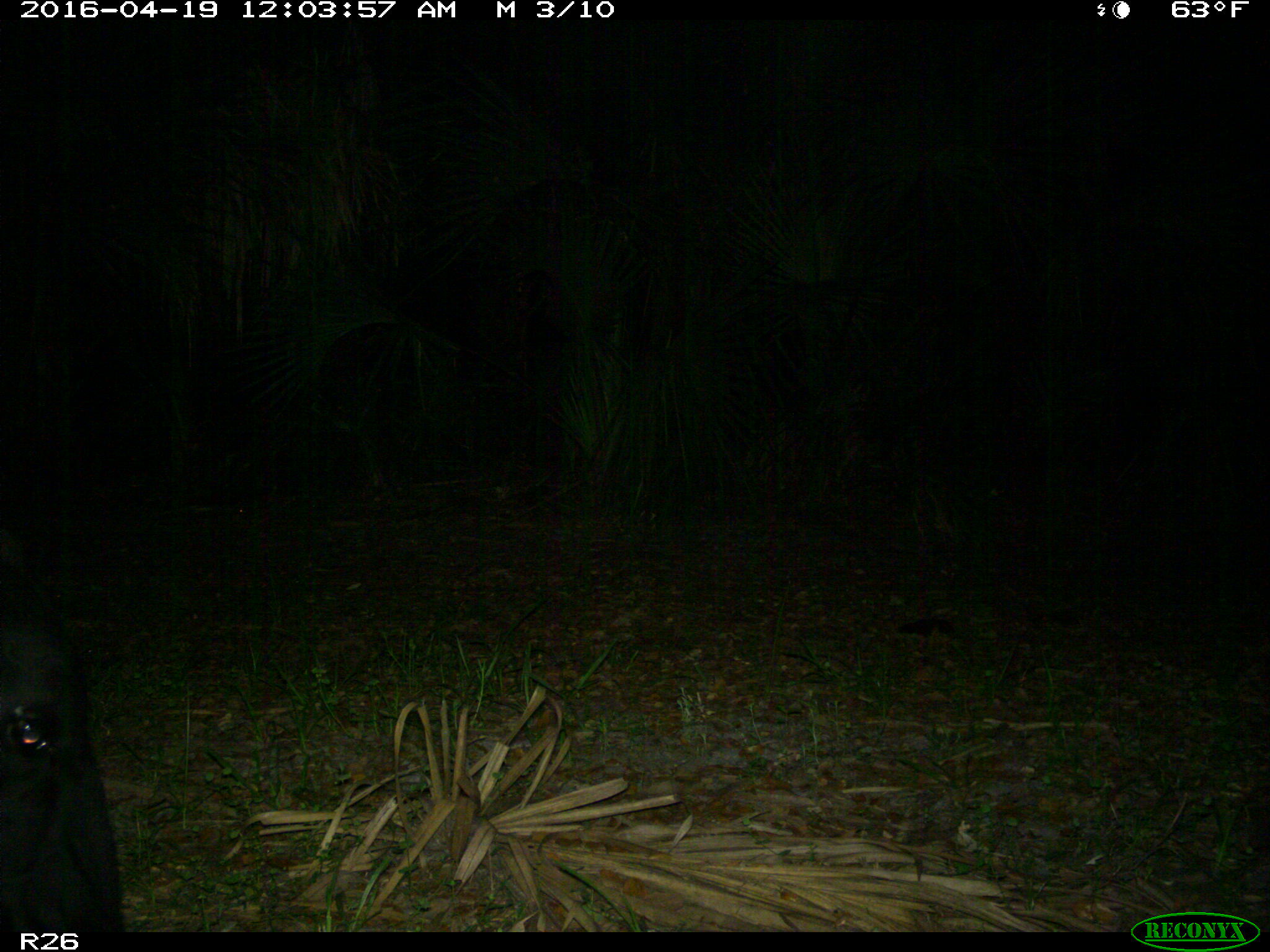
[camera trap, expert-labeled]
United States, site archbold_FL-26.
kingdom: Animalia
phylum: Chordata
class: Mammalia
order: Artiodactyla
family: Bovidae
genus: Bos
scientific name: Bos taurus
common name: domestic cow